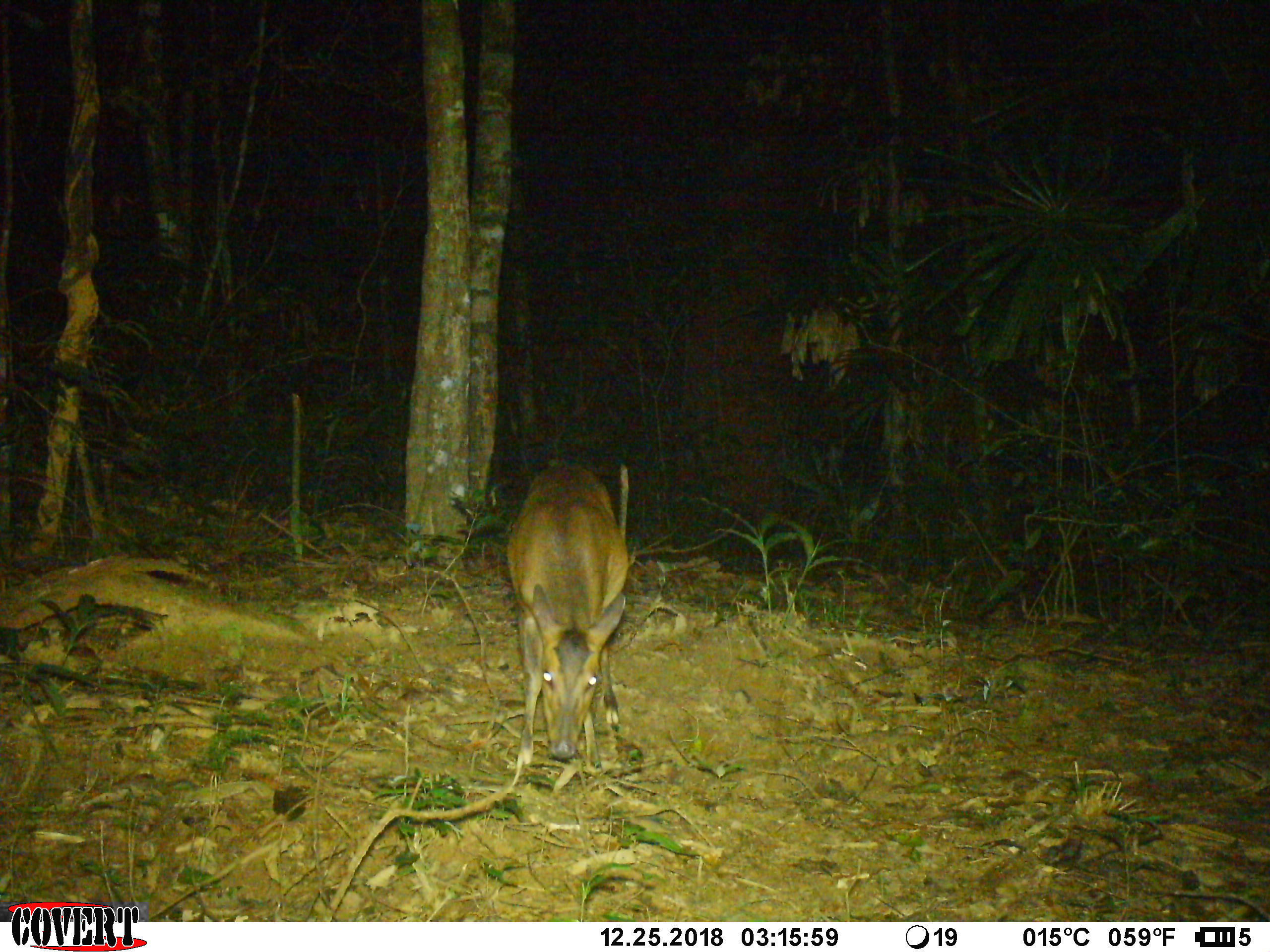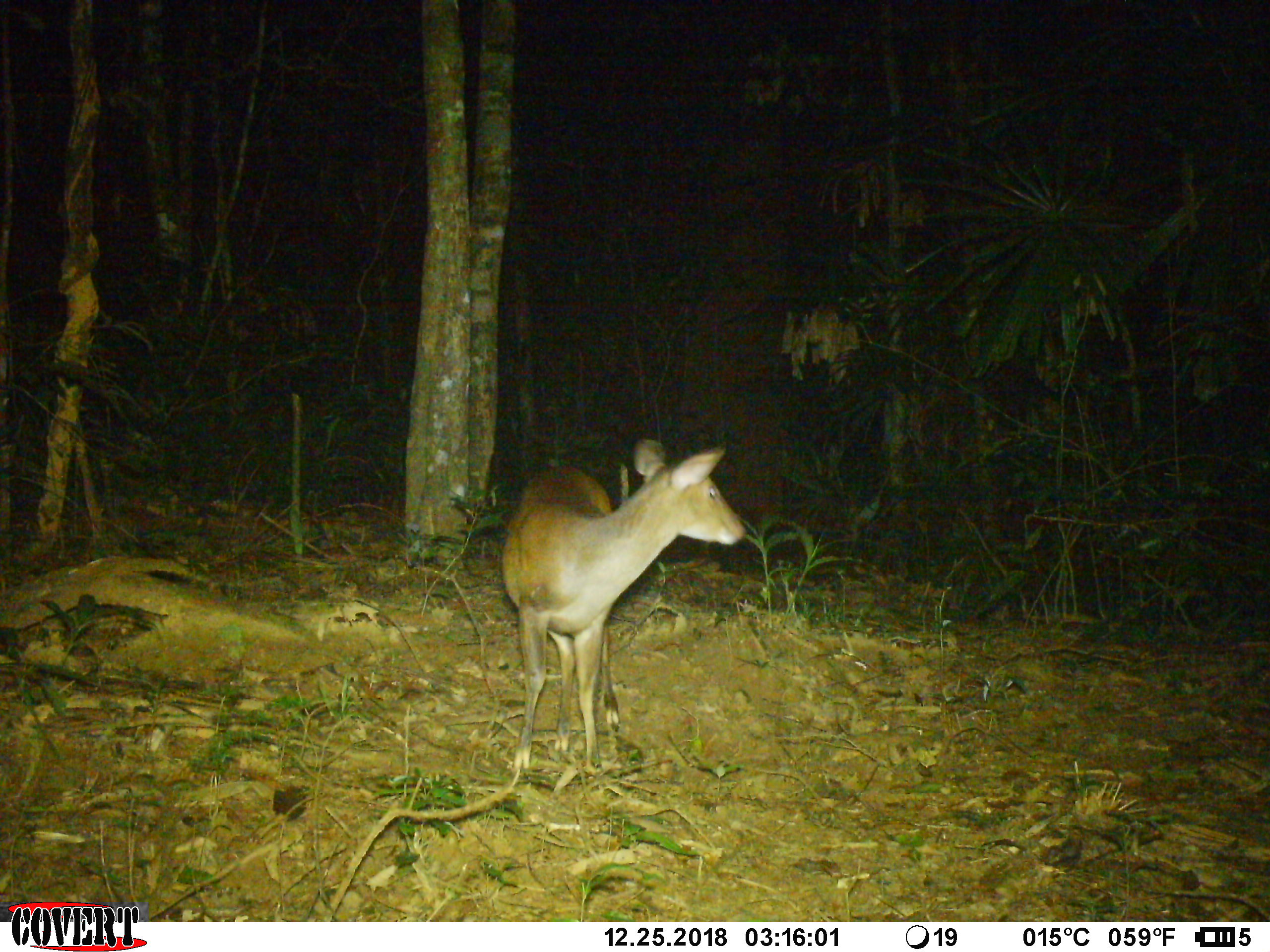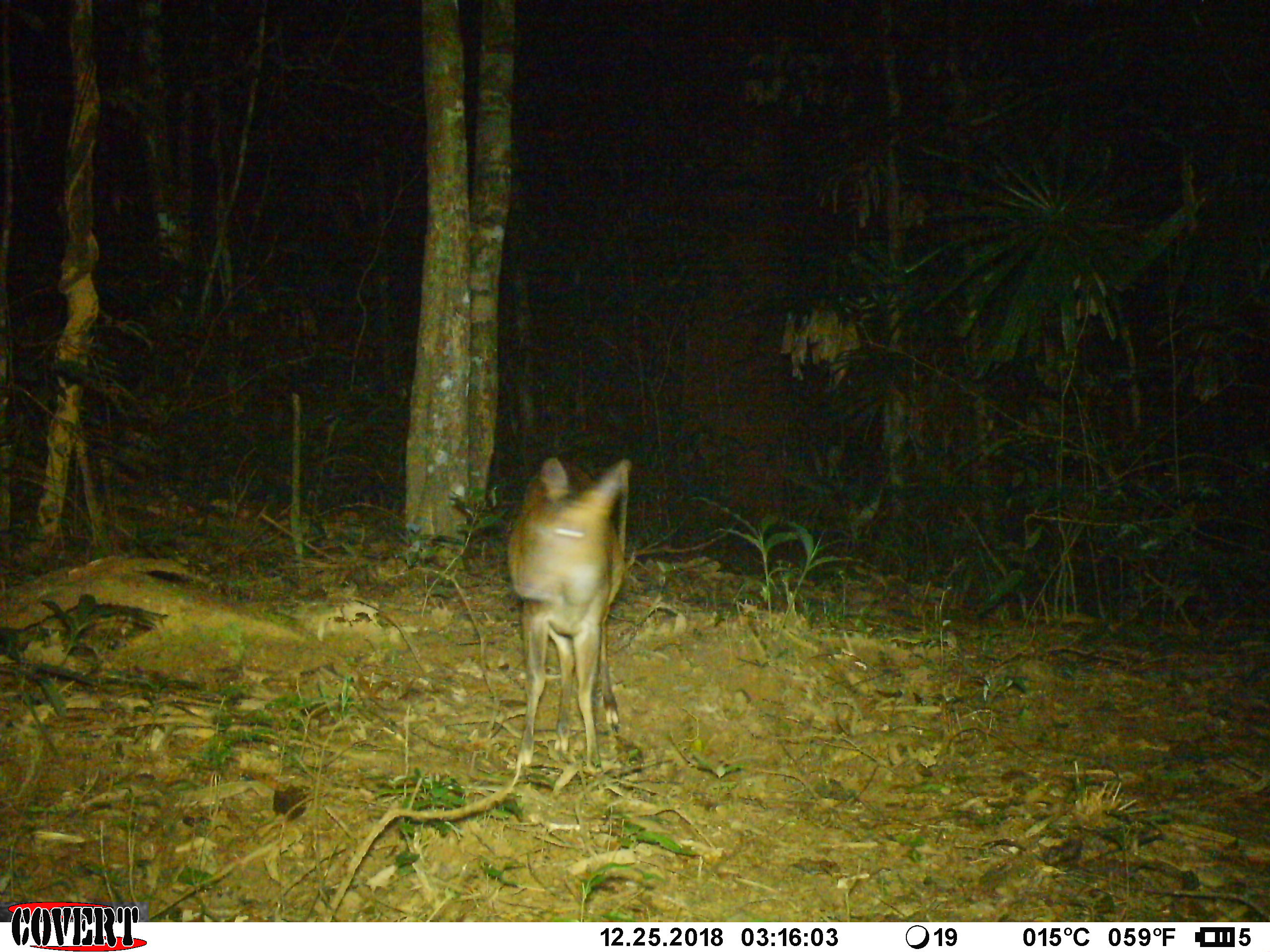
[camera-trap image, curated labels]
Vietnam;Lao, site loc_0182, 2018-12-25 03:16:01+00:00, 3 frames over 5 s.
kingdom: Animalia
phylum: Chordata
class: Mammalia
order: Artiodactyla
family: Cervidae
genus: Muntiacus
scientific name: Muntiacus vuquangensis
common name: large-antlered muntjac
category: large antlered muntjac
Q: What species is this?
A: Large antlered muntjac (large-antlered muntjac) (Muntiacus vuquangensis).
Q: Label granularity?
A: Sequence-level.